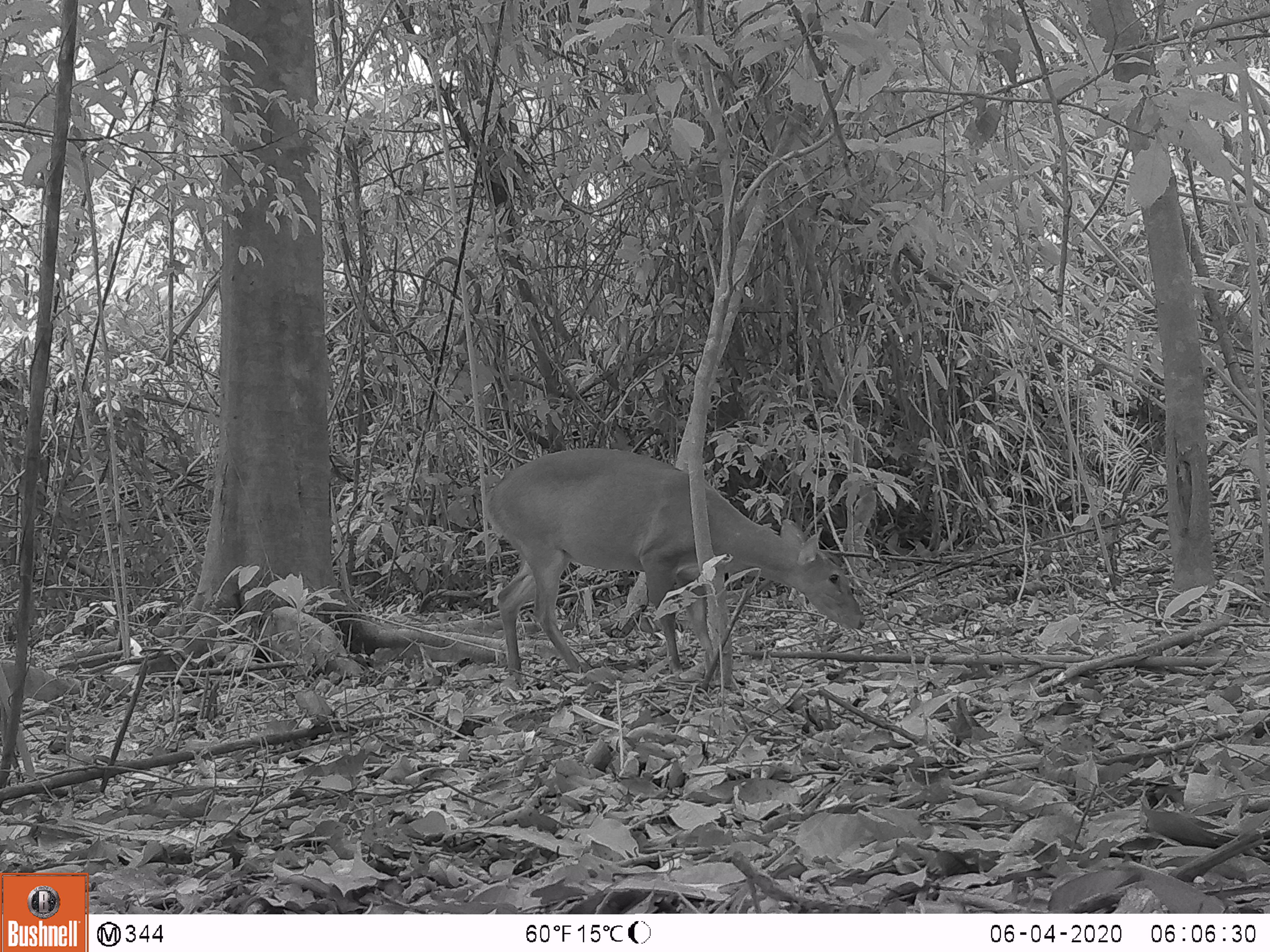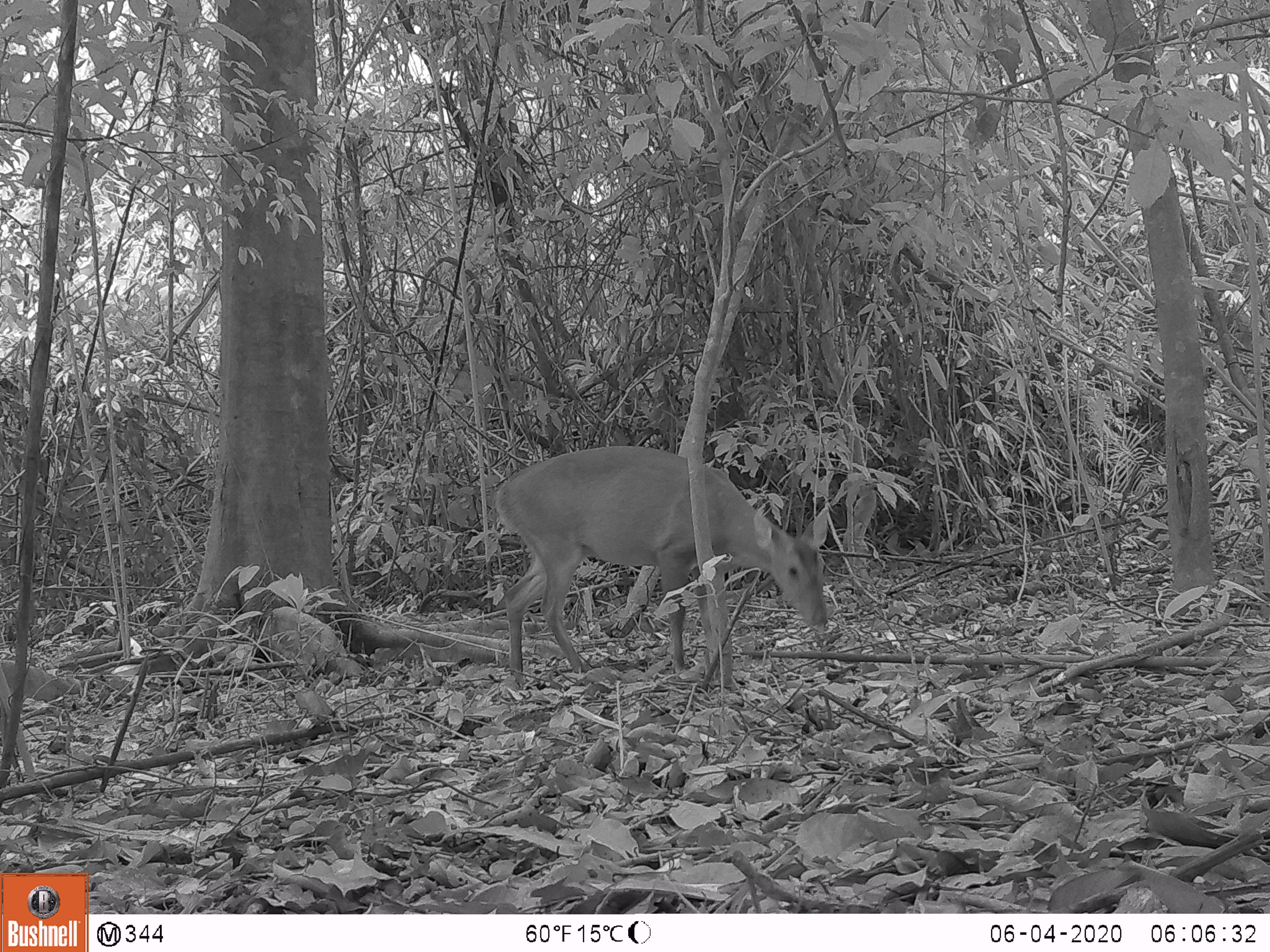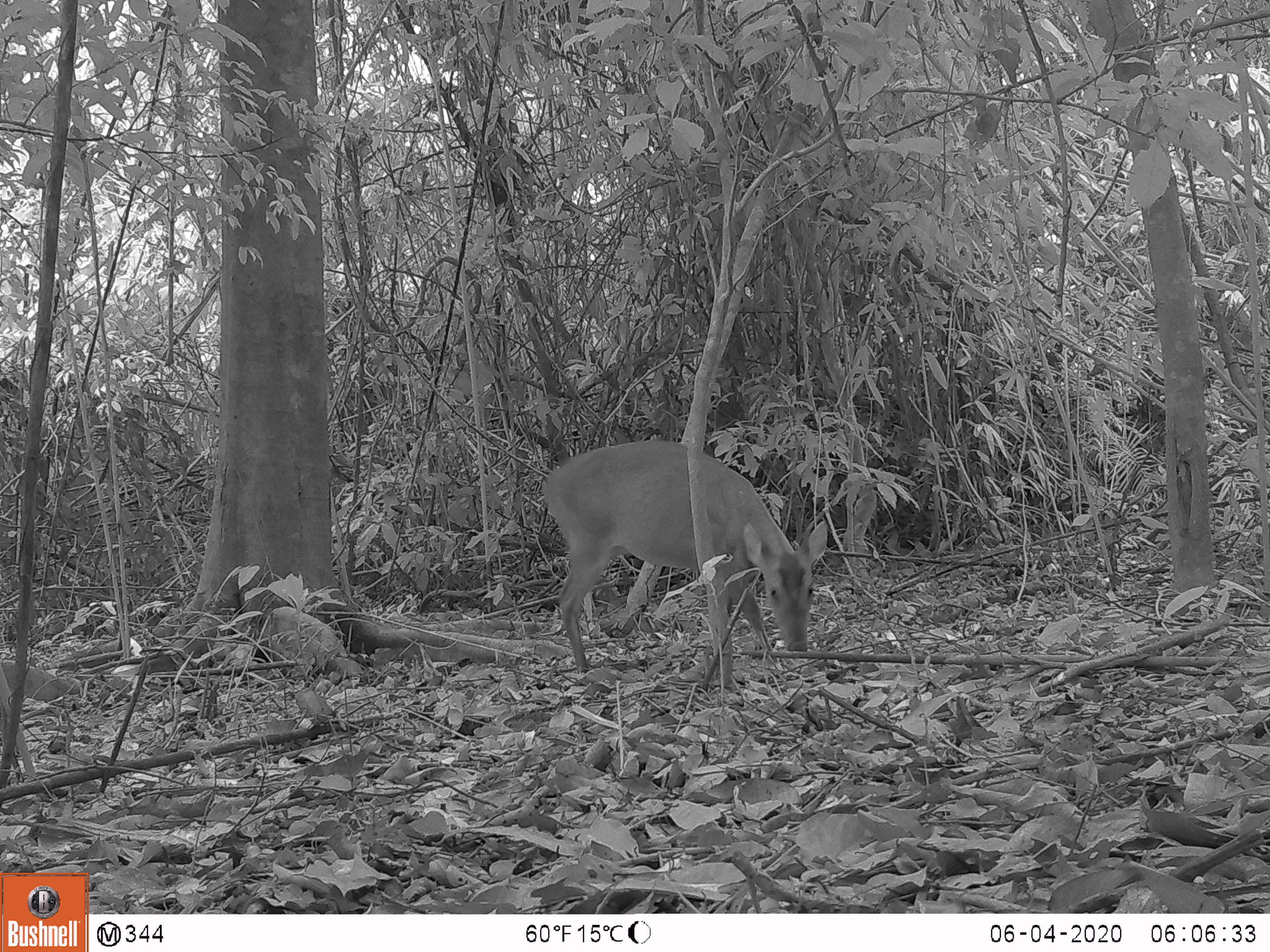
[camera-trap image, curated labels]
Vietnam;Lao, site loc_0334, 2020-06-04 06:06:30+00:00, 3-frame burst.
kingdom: Animalia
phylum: Chordata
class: Mammalia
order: Artiodactyla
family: Cervidae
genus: Muntiacus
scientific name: Muntiacus vuquangensis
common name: large-antlered muntjac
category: large antlered muntjac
Large antlered muntjac (large-antlered muntjac) (Muntiacus vuquangensis). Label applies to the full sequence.